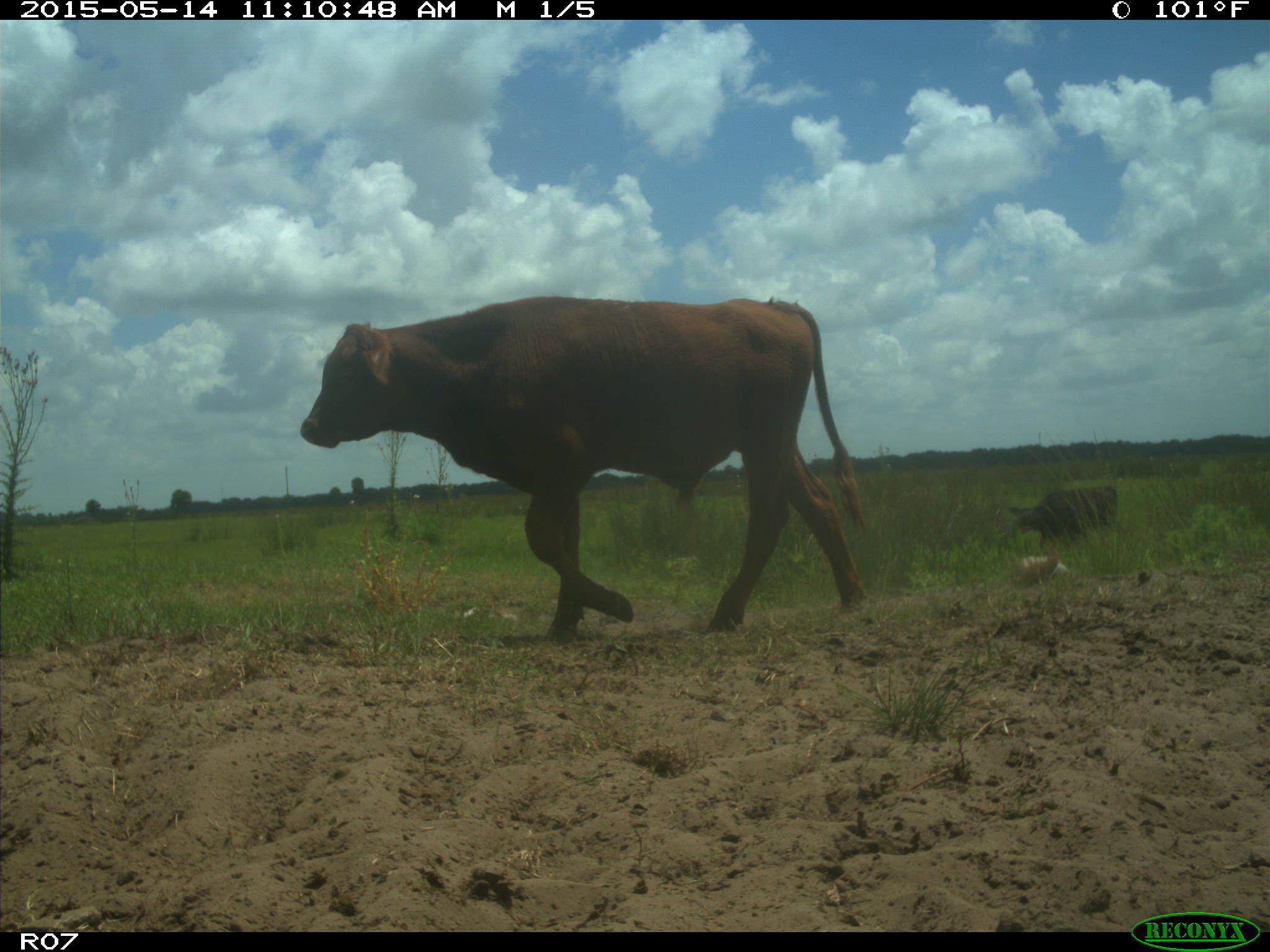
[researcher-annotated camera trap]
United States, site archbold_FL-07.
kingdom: Animalia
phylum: Chordata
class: Mammalia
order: Artiodactyla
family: Bovidae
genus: Bos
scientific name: Bos taurus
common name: domestic cow